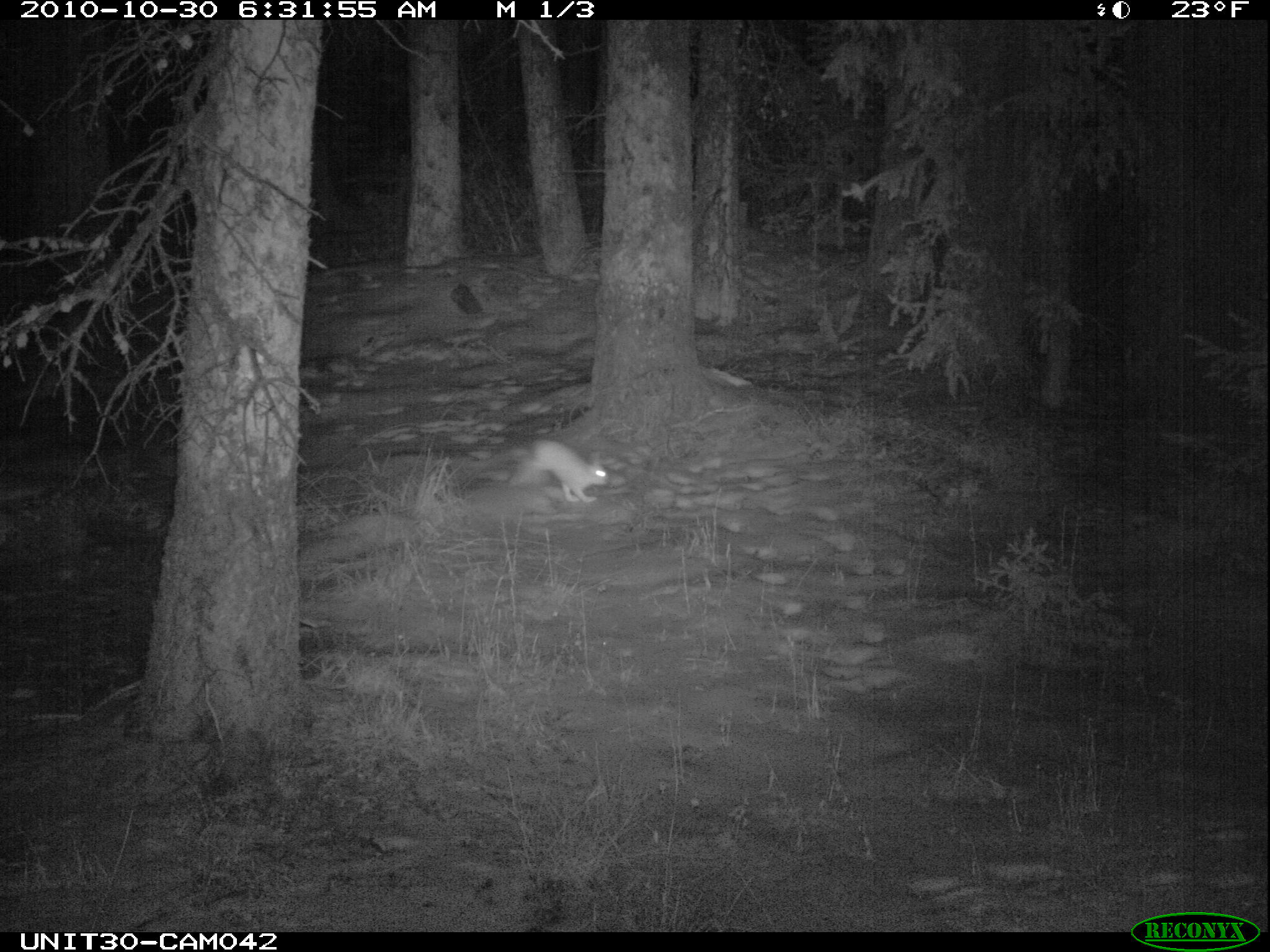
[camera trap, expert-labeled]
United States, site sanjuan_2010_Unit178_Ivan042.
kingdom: Animalia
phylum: Chordata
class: Mammalia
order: Lagomorpha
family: Leporidae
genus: Lepus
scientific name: Lepus americanus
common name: snowshoe hare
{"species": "Lepus americanus (snowshoe hare)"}